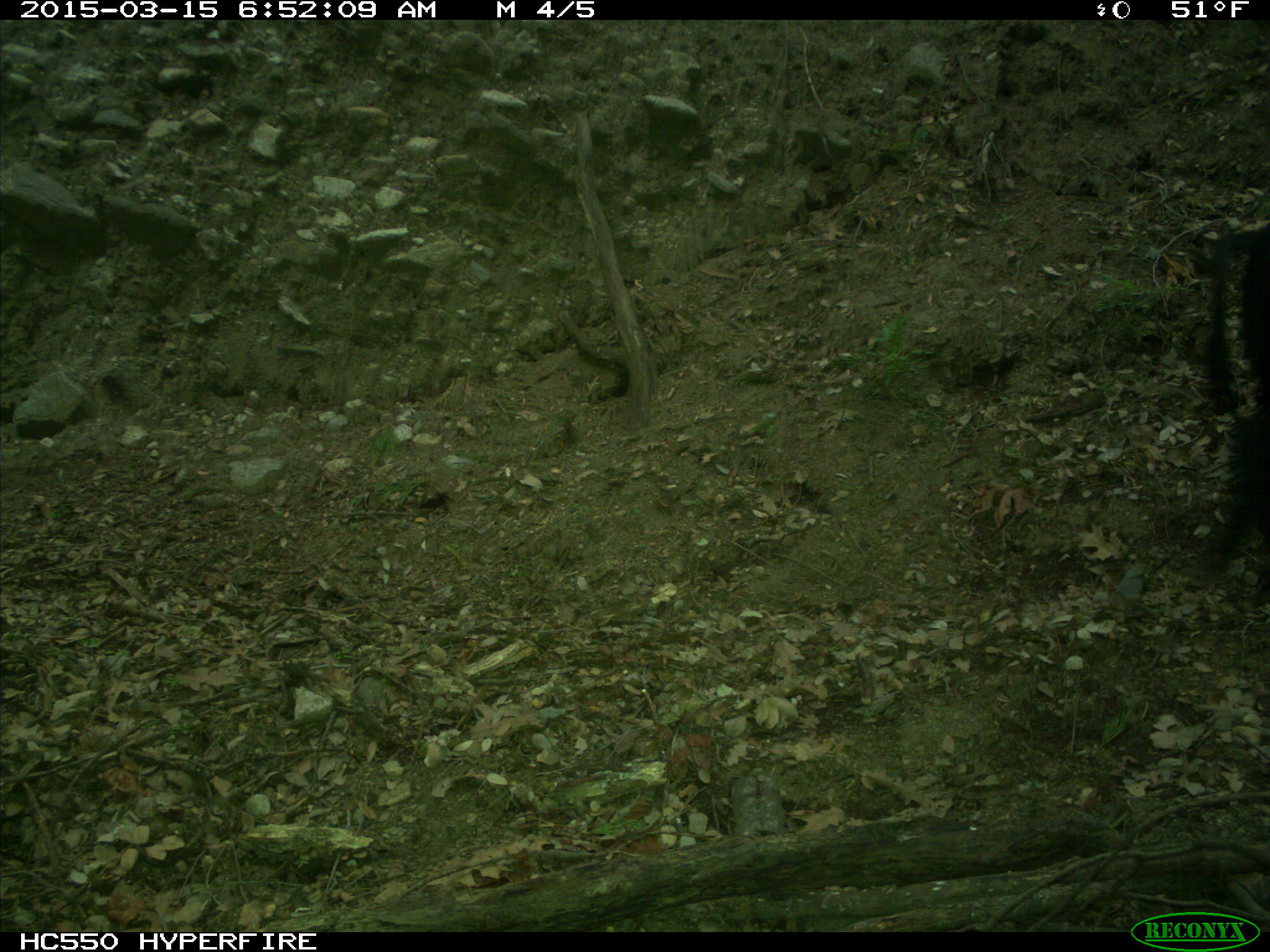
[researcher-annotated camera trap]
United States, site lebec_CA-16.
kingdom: Animalia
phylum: Chordata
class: Mammalia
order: Artiodactyla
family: Suidae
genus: Sus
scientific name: Sus scrofa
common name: wild boar